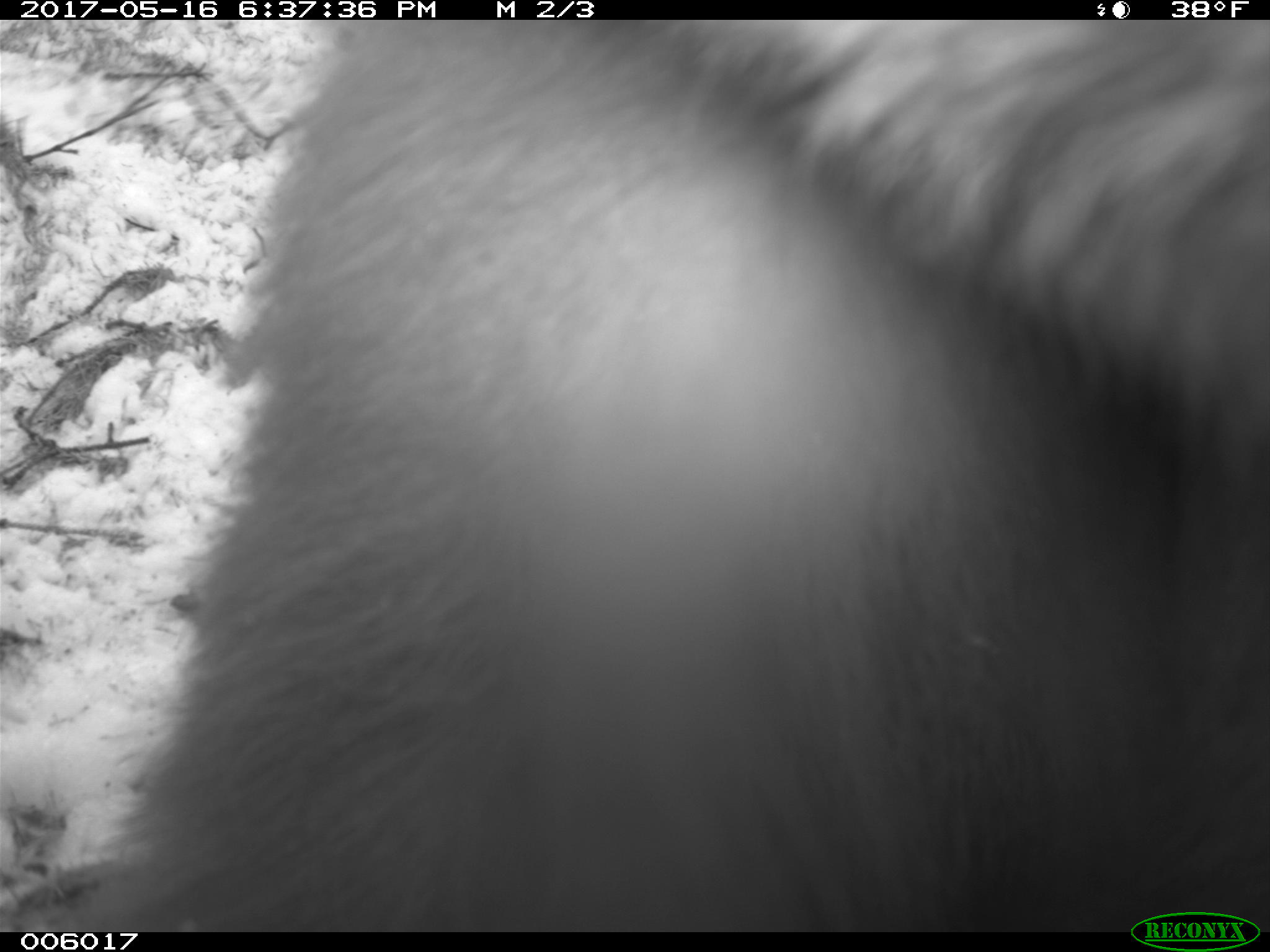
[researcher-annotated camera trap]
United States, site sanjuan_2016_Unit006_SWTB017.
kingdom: Animalia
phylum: Chordata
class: Mammalia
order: Carnivora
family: Ursidae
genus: Ursus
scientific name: Ursus americanus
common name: american black bear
Ursus americanus (american black bear).